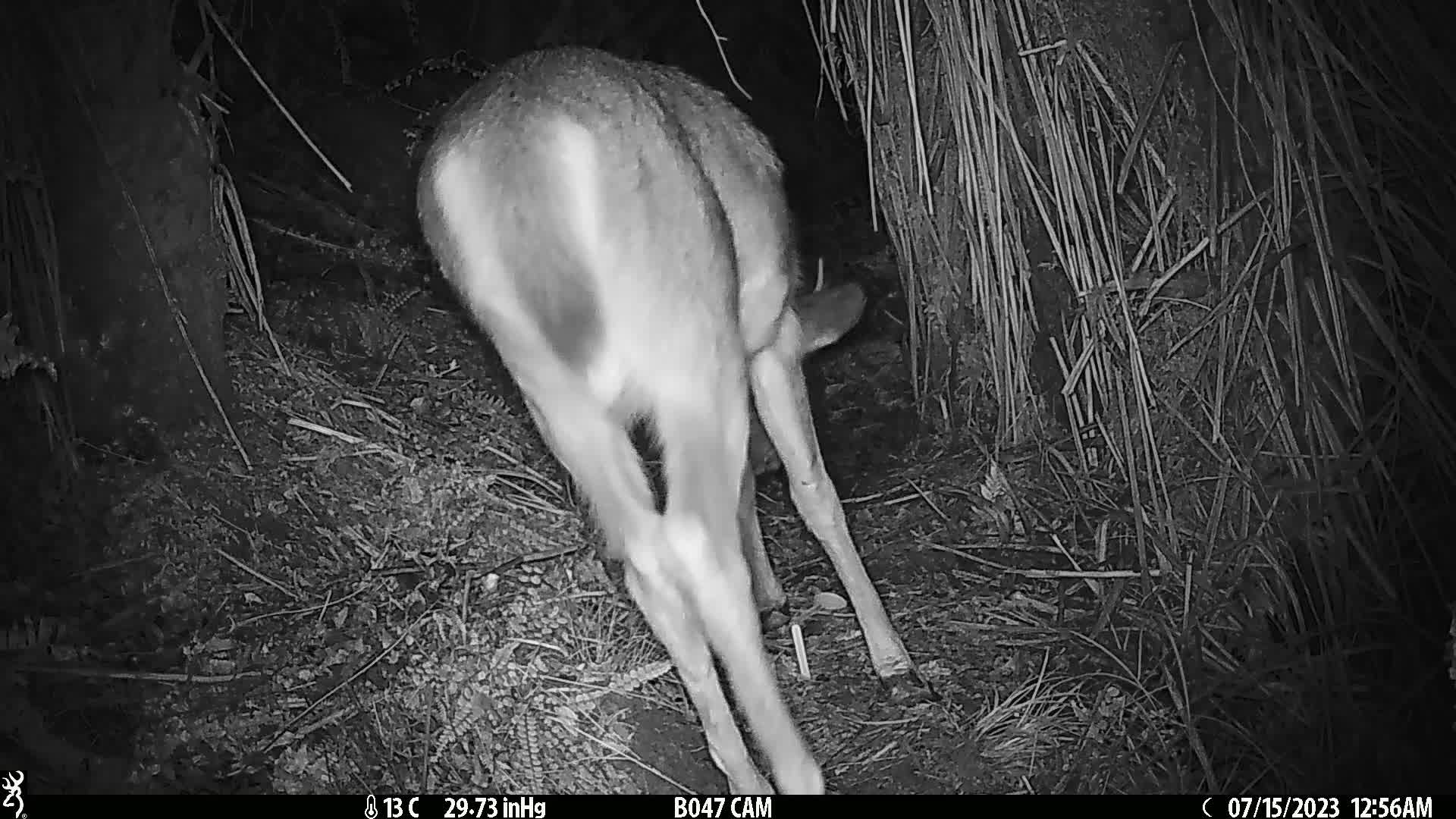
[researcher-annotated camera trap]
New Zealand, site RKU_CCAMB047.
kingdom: Animalia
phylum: Chordata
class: Mammalia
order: Artiodactyla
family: Cervidae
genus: Odocoileus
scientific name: Odocoileus virginianus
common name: white-tailed deer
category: white tailed deer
White tailed deer (white-tailed deer) (Odocoileus virginianus).